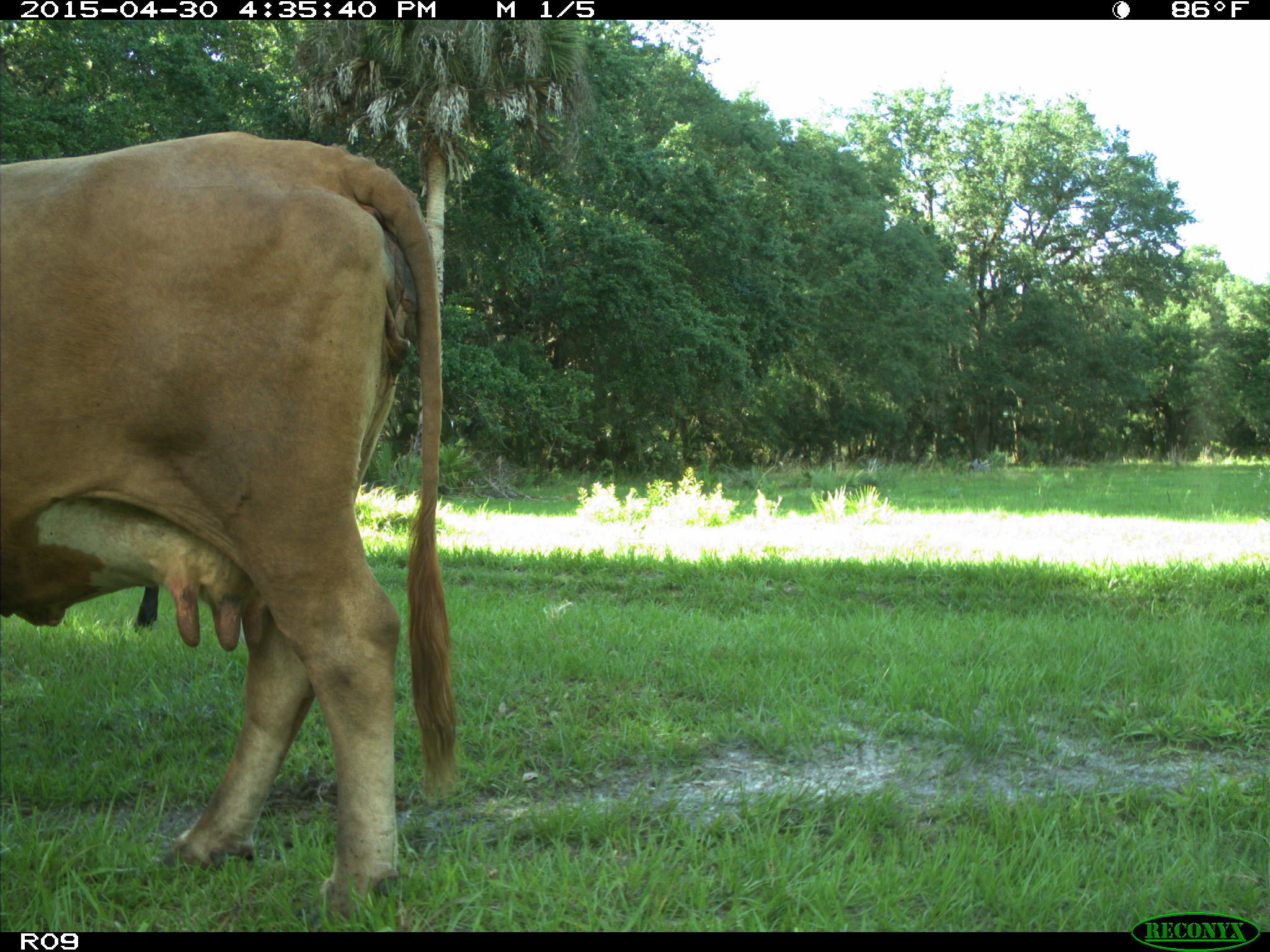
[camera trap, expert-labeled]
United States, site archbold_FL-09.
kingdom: Animalia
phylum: Chordata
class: Mammalia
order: Artiodactyla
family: Bovidae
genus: Bos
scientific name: Bos taurus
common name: domestic cow